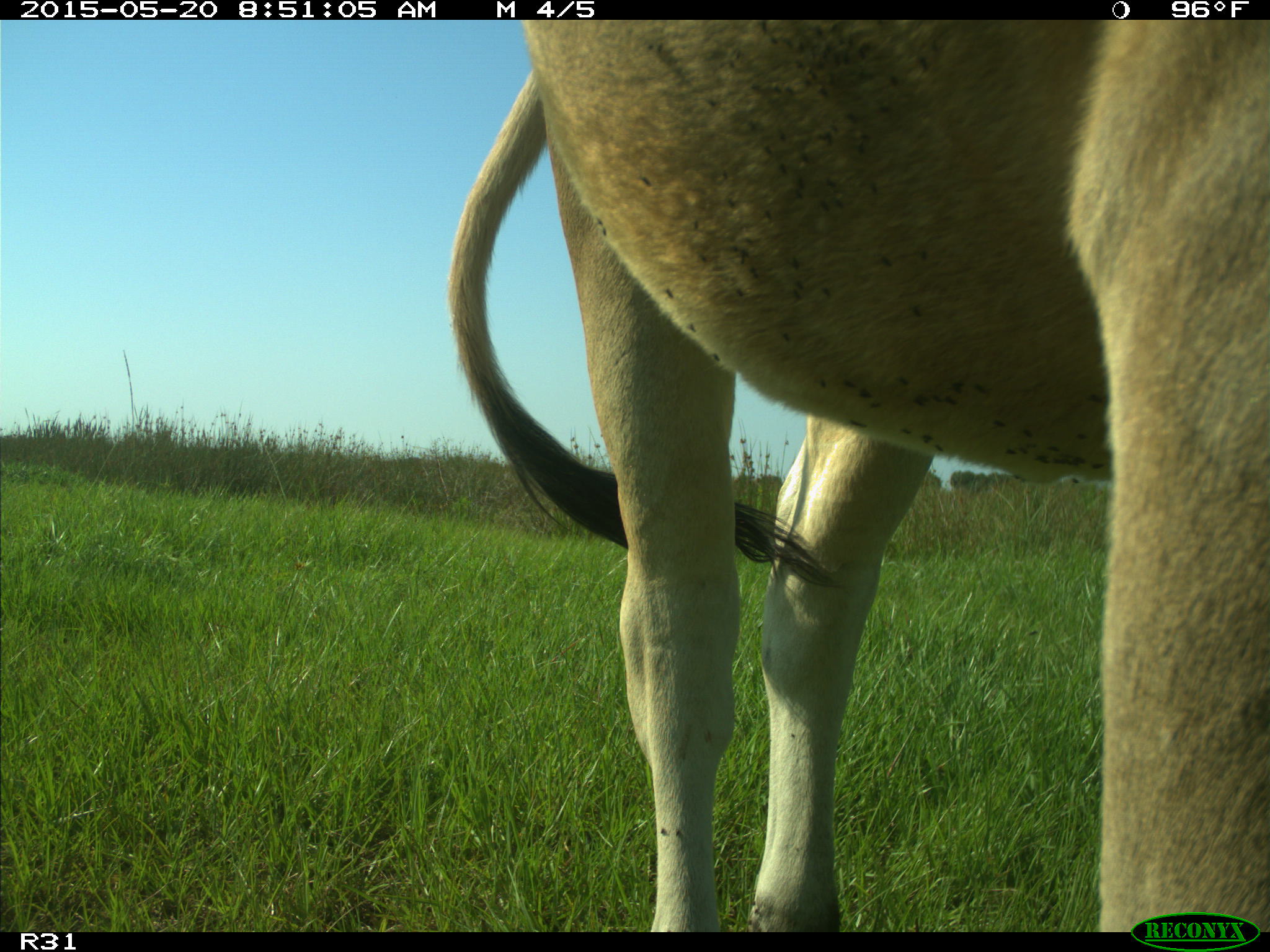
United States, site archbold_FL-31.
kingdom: Animalia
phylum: Chordata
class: Mammalia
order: Artiodactyla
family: Bovidae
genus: Bos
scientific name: Bos taurus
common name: domestic cow